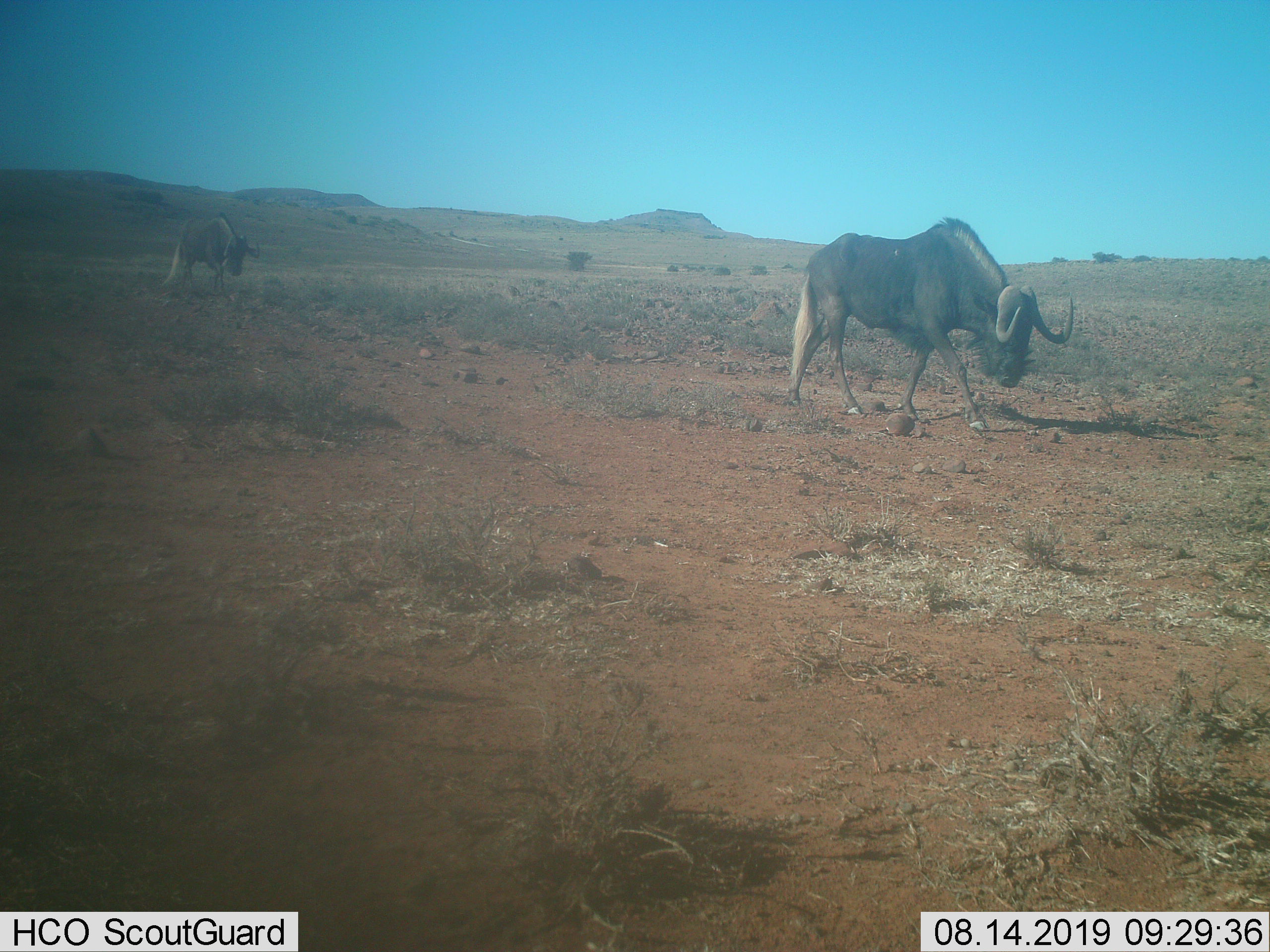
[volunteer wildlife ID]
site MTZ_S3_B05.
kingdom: Animalia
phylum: Chordata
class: Mammalia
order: Artiodactyla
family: Bovidae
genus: Connochaetes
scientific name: Connochaetes gnou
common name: black wildebeest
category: wildebeestblack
Wildebeestblack (black wildebeest) (Connochaetes gnou), count 2. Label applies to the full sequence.